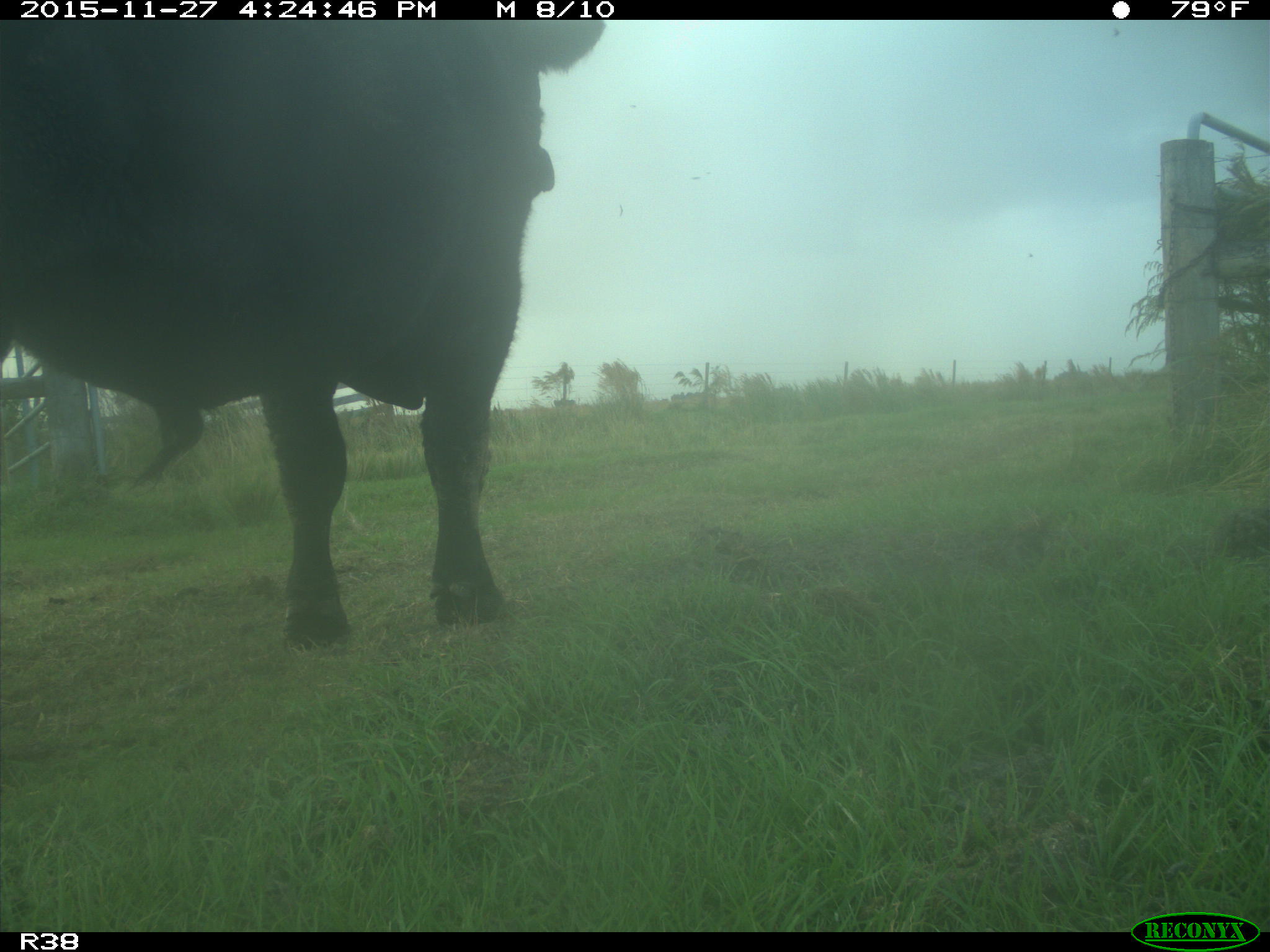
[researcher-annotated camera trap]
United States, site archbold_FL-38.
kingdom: Animalia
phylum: Chordata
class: Mammalia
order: Artiodactyla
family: Bovidae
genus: Bos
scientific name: Bos taurus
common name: domestic cow